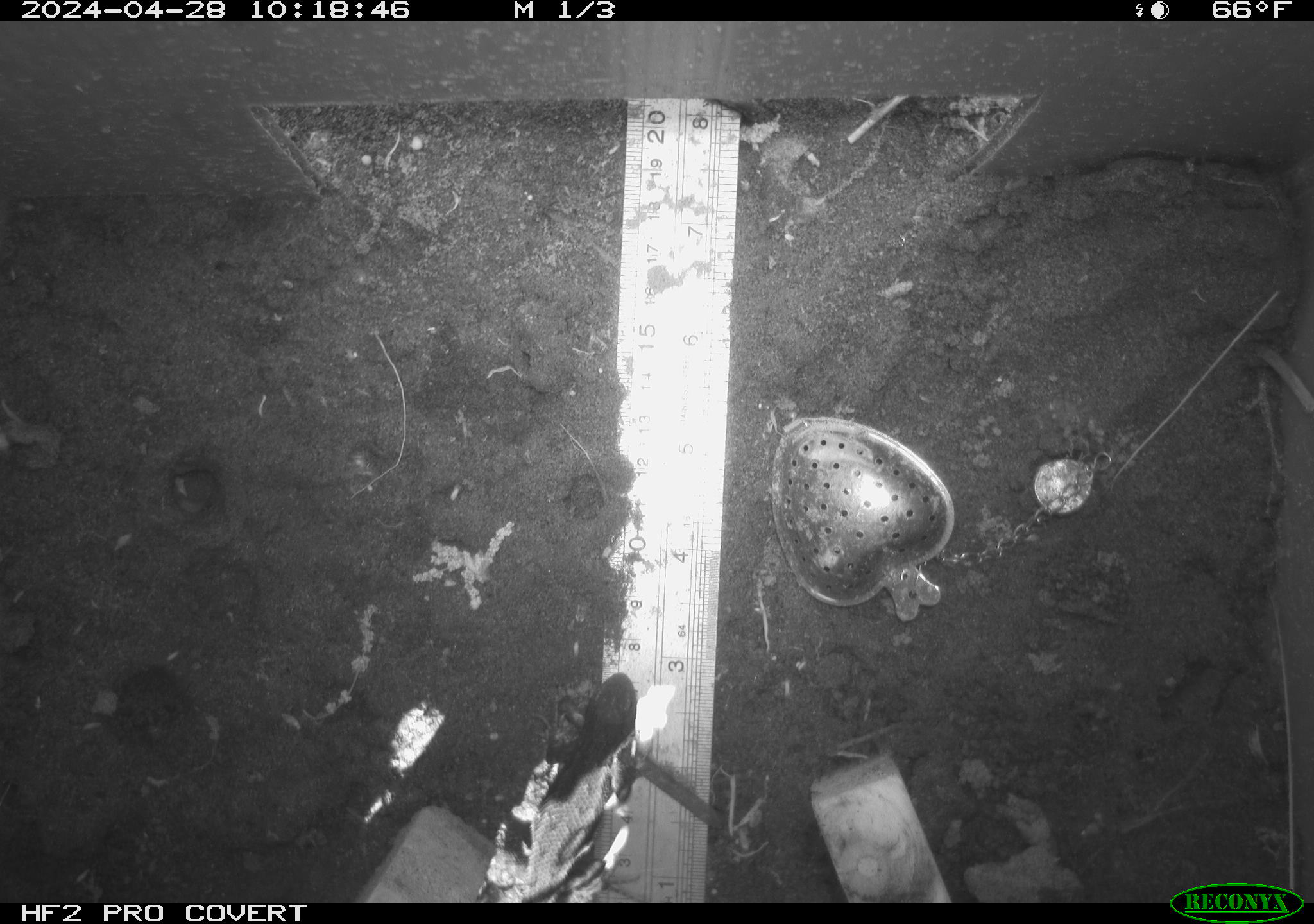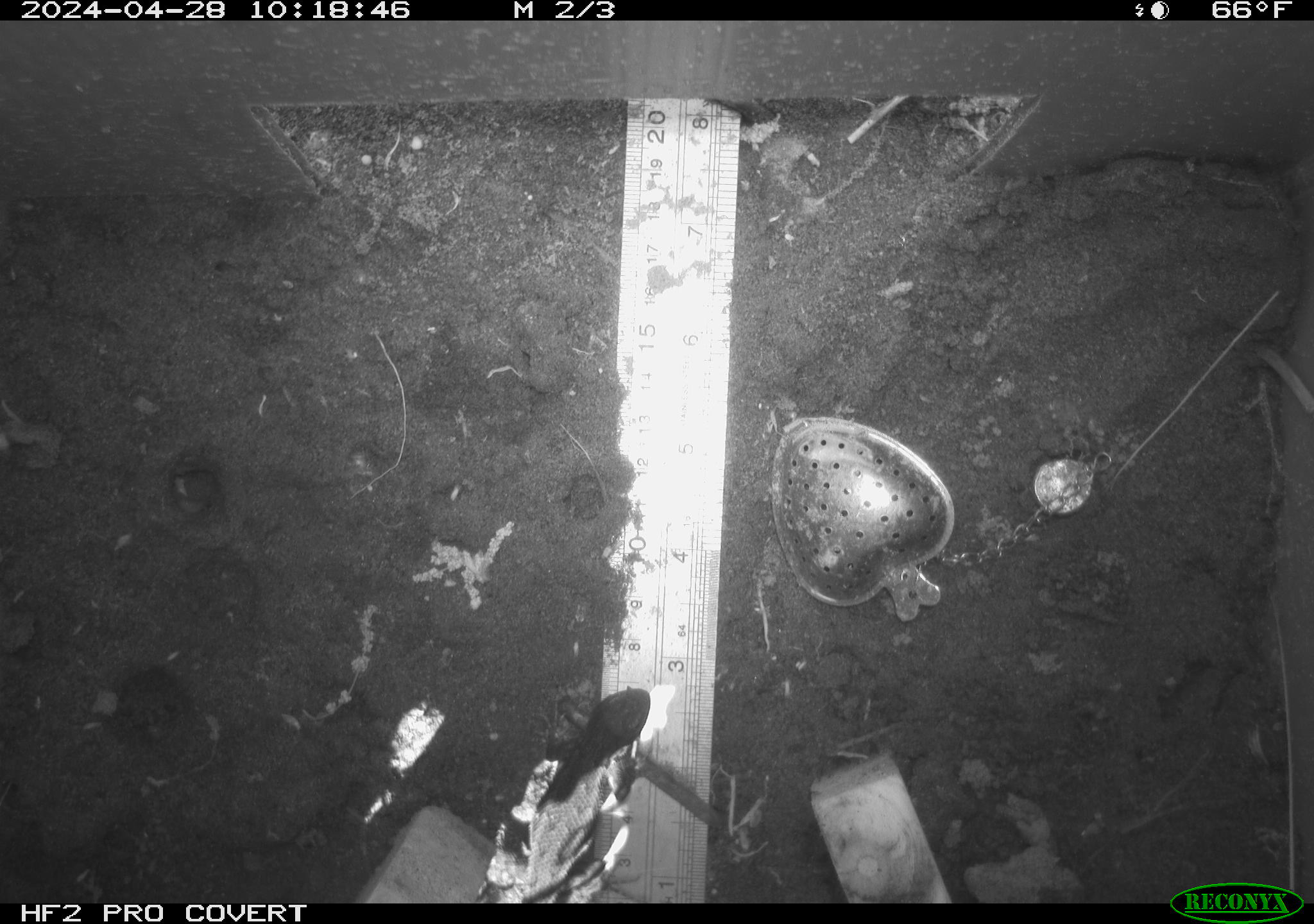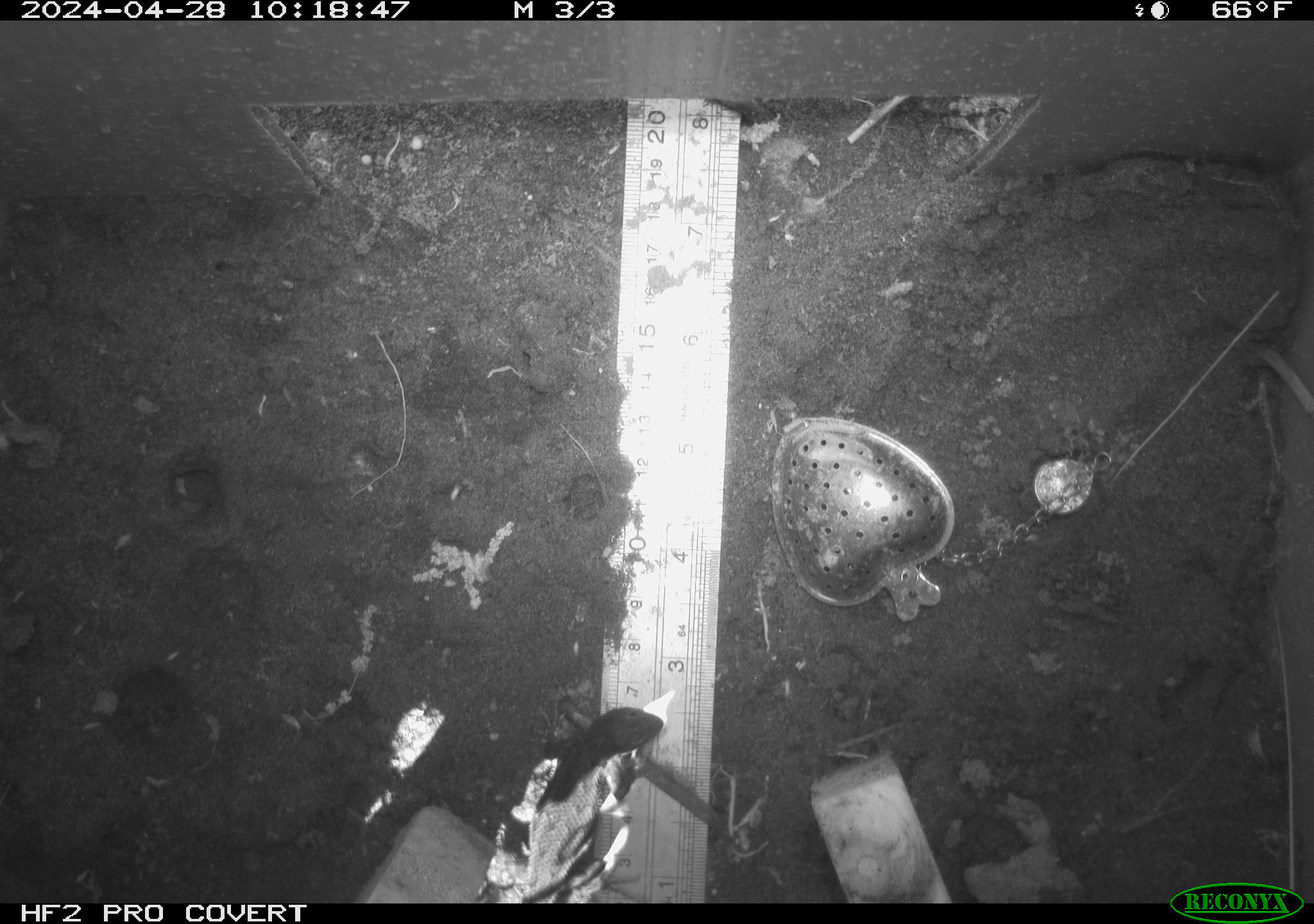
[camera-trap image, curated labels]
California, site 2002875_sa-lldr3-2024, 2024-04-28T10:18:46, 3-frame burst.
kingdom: Animalia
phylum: Chordata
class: Reptilia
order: Squamata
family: Phrynosomatidae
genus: Sceloporus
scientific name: Sceloporus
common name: spiny lizards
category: sceloporus species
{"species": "sceloporus species (spiny lizards) (Sceloporus)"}